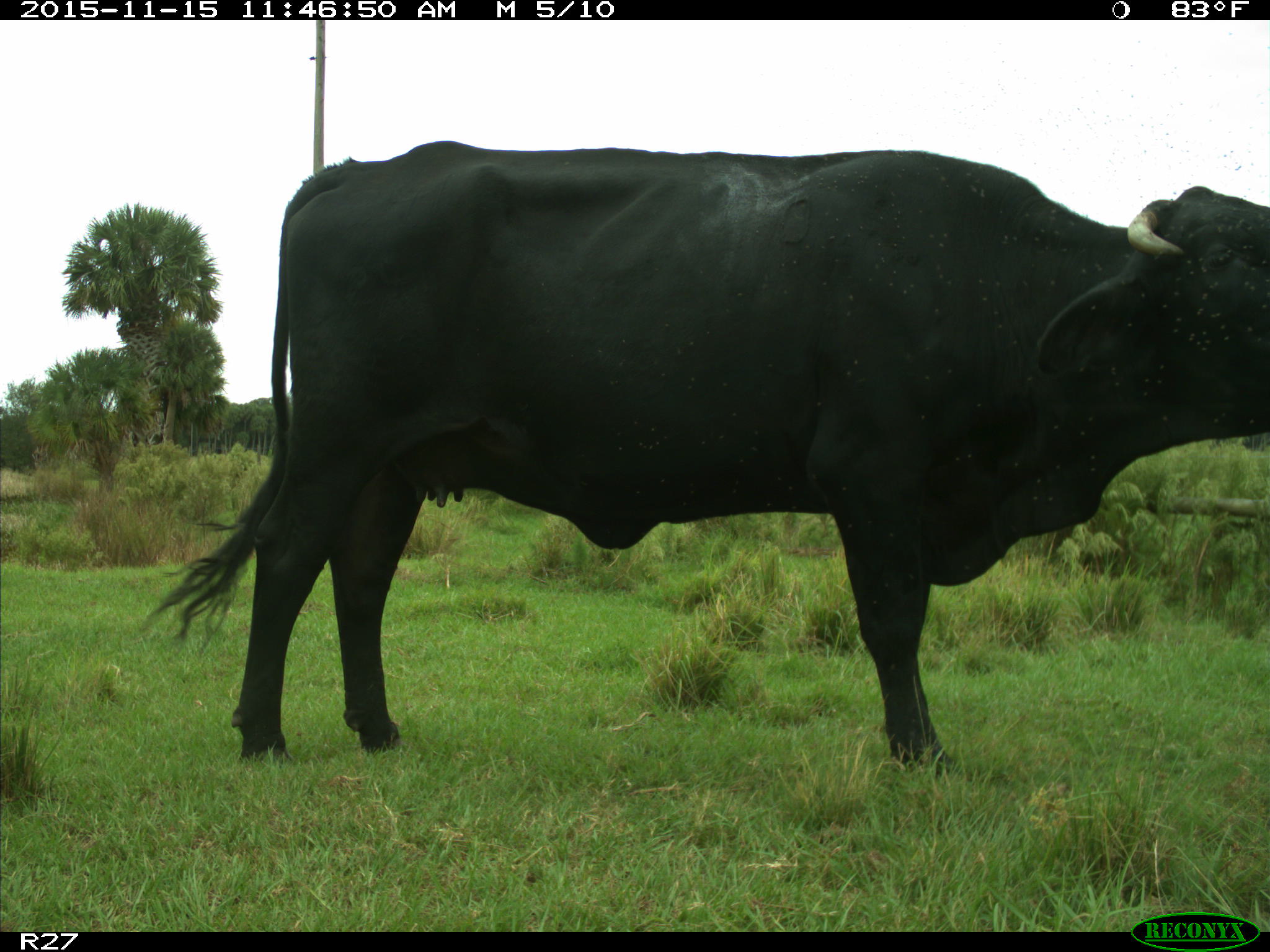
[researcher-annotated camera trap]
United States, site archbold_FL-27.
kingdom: Animalia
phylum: Chordata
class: Mammalia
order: Artiodactyla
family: Bovidae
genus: Bos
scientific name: Bos taurus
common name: domestic cow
Bos taurus (domestic cow).